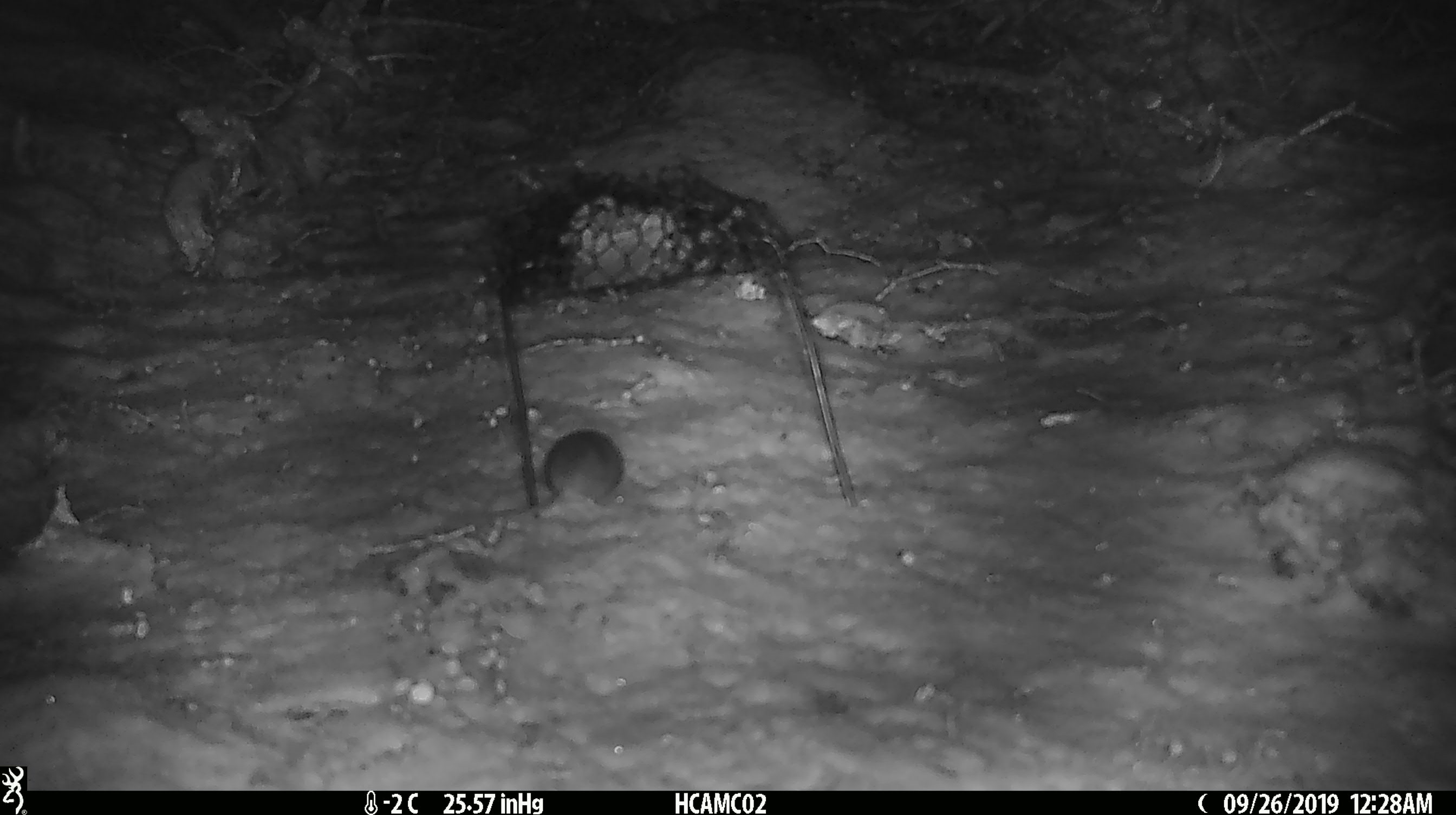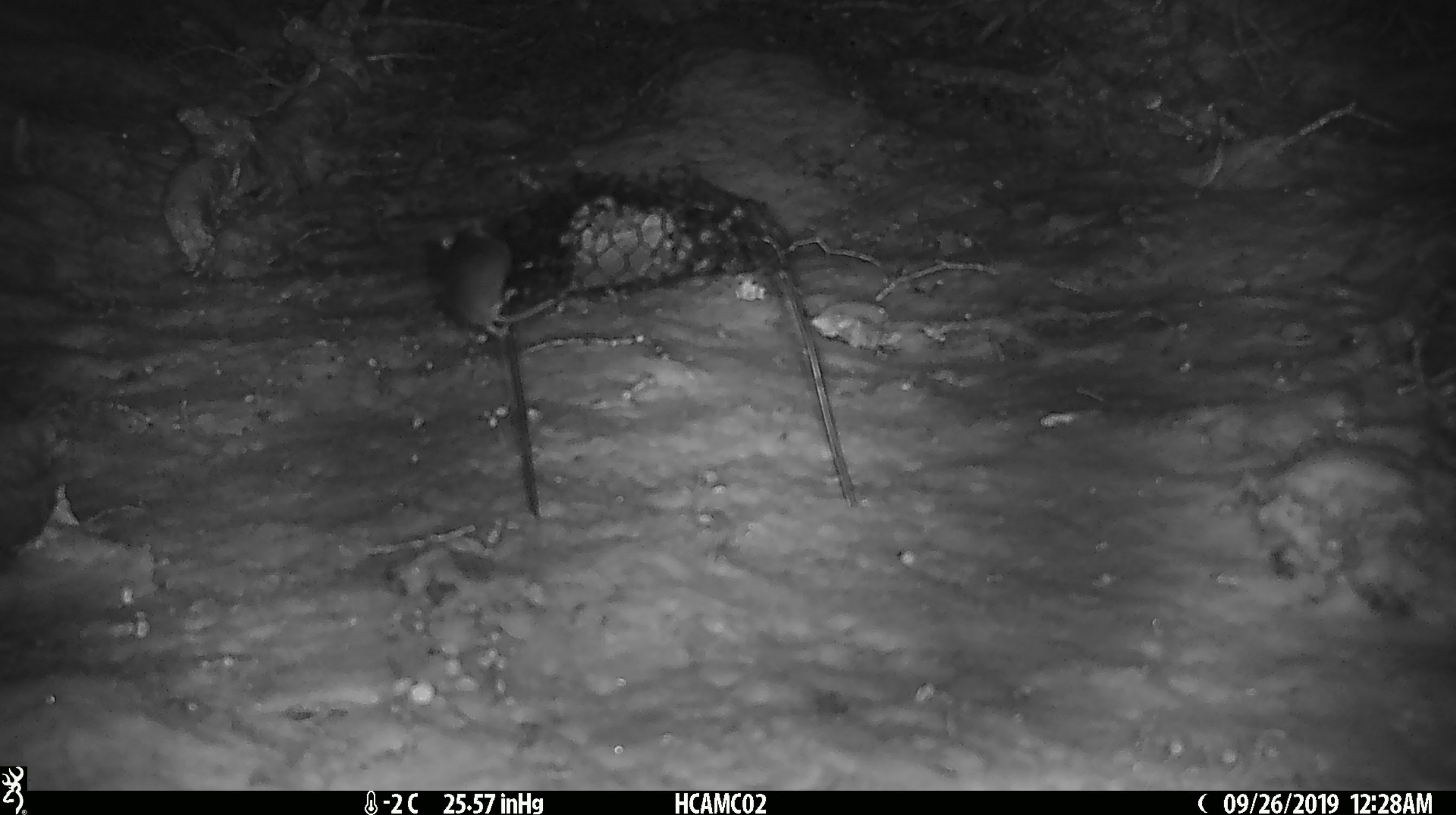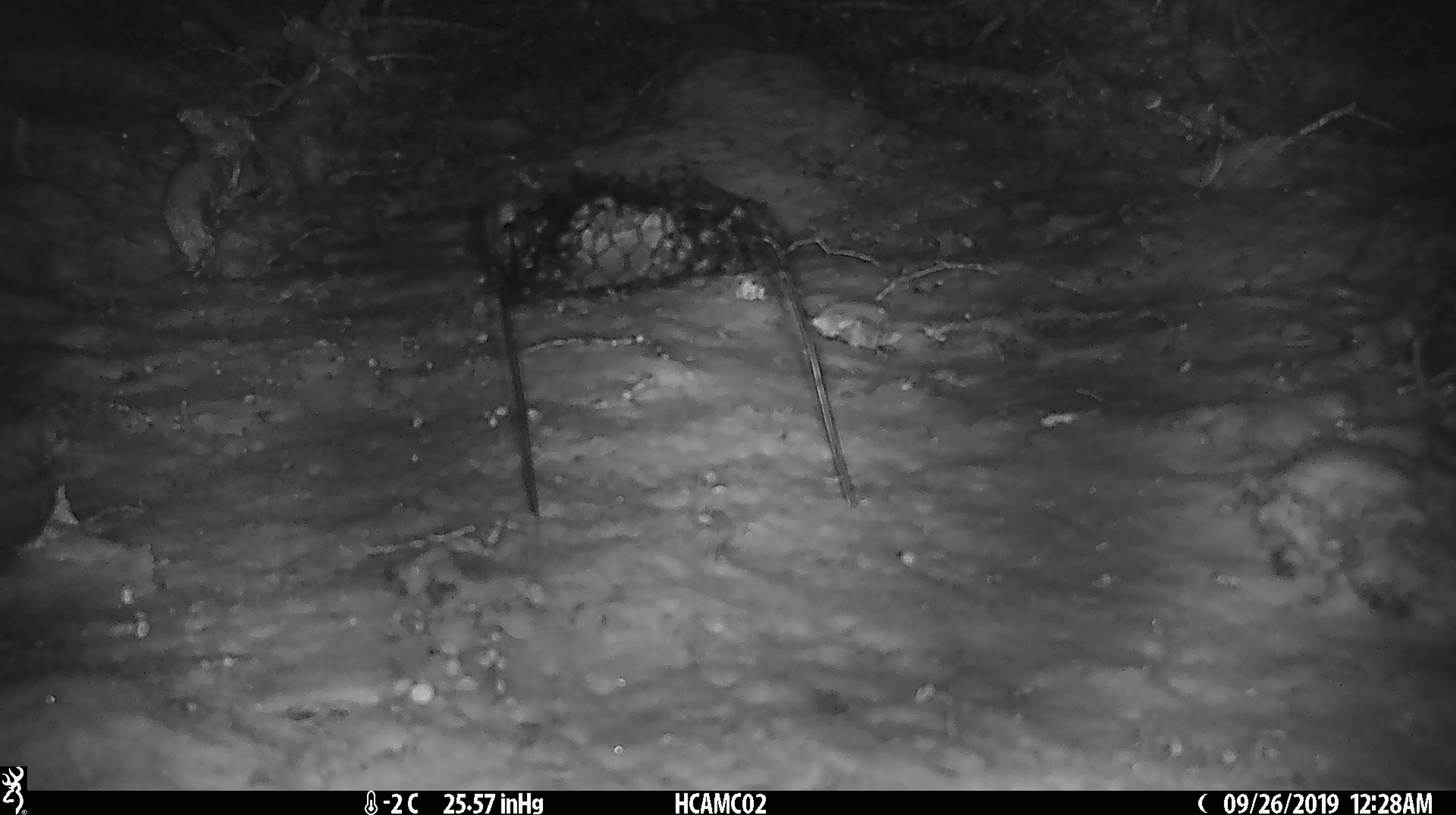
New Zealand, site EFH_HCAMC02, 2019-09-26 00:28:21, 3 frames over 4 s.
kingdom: Animalia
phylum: Chordata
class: Mammalia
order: Rodentia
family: Muridae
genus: Mus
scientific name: Mus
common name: mouse